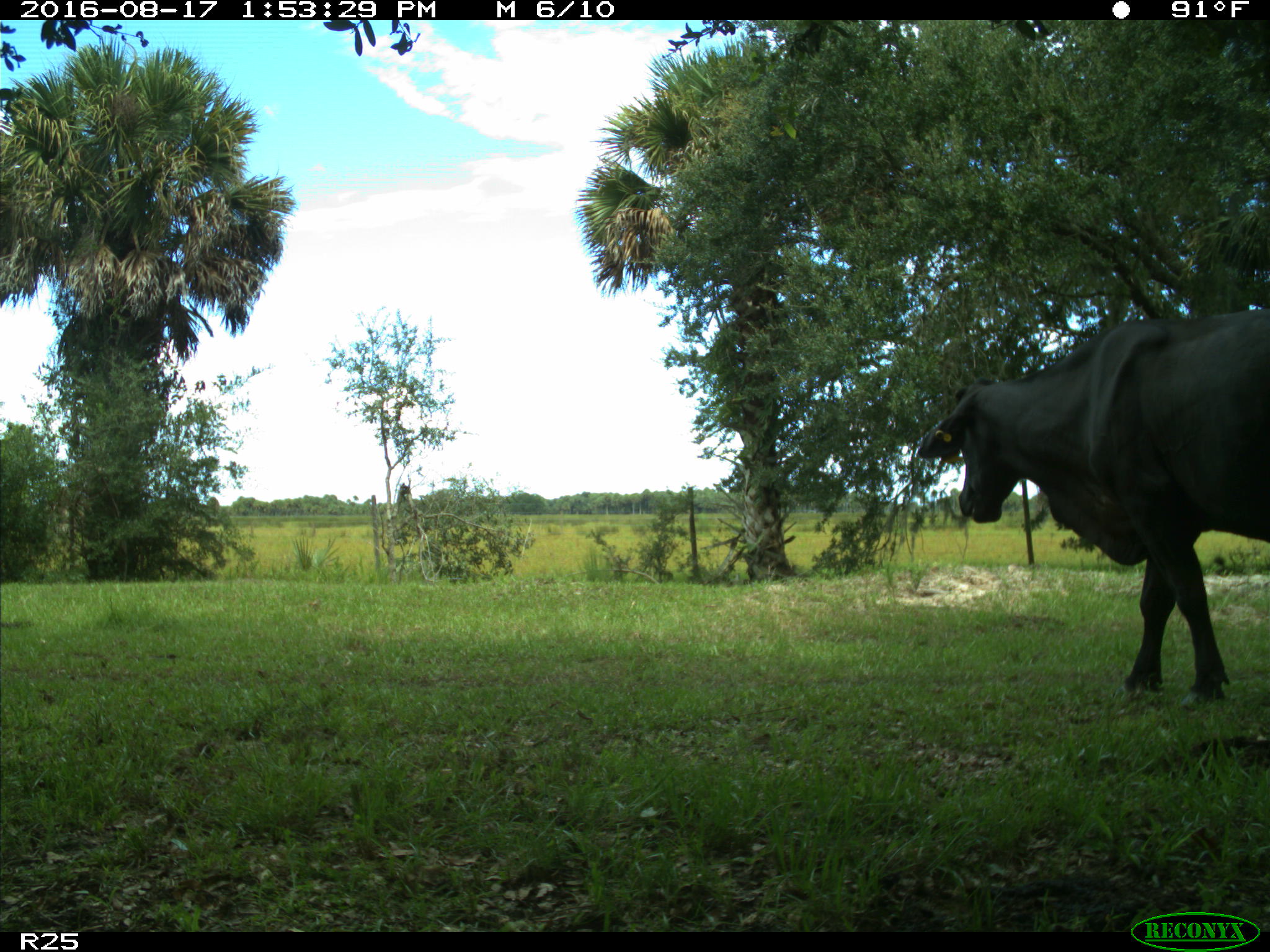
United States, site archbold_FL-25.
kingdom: Animalia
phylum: Chordata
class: Mammalia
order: Artiodactyla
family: Bovidae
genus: Bos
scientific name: Bos taurus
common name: domestic cow